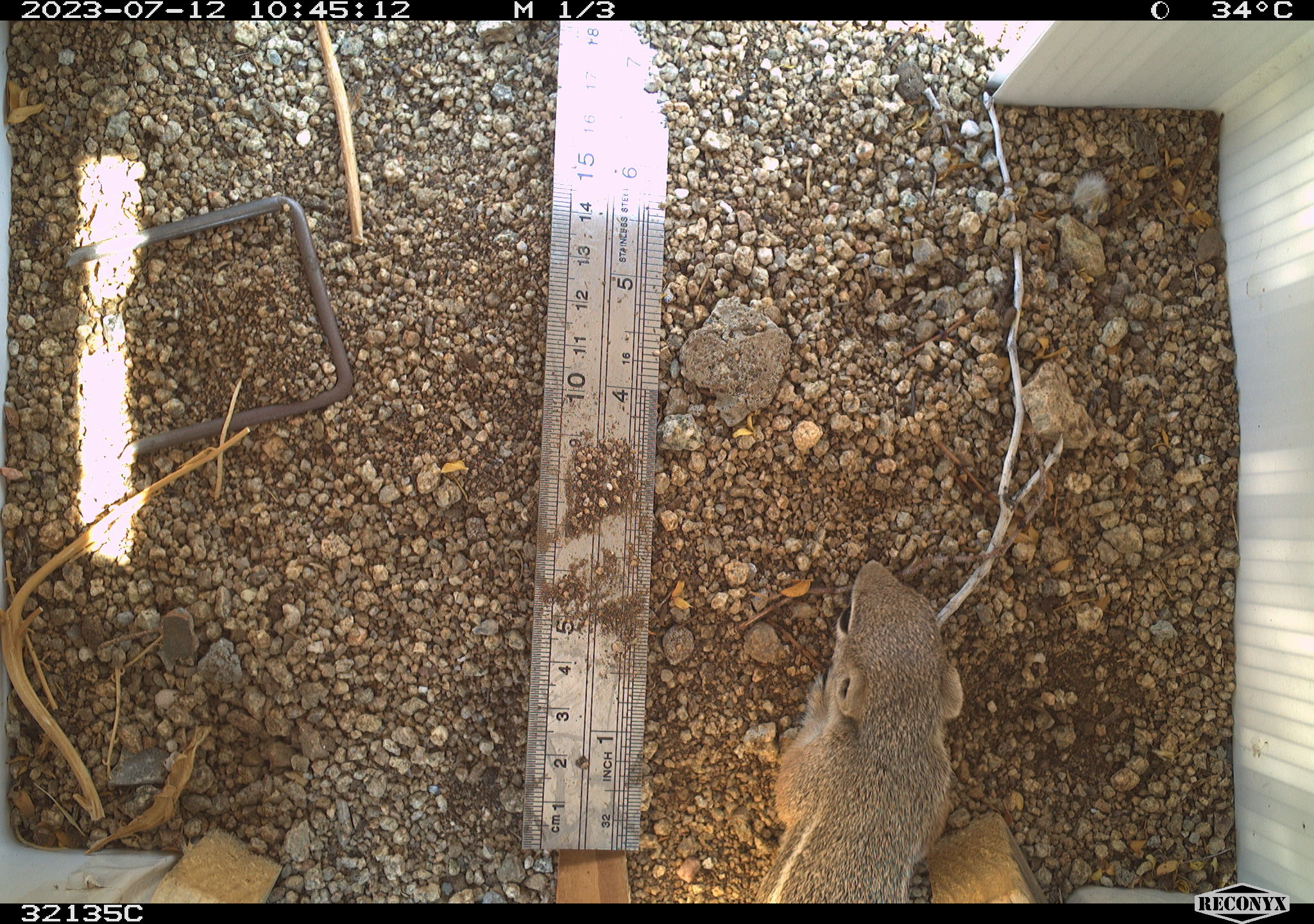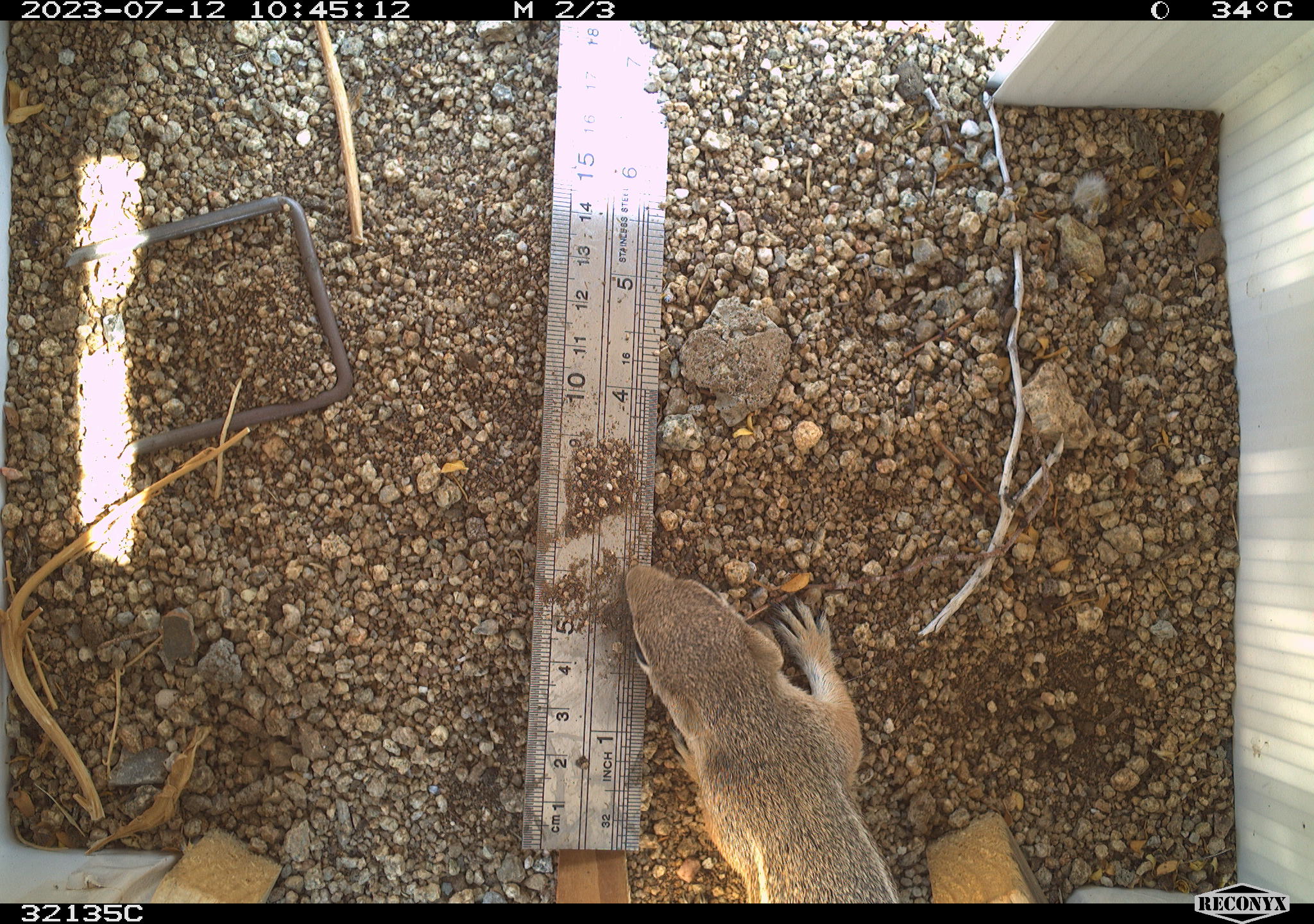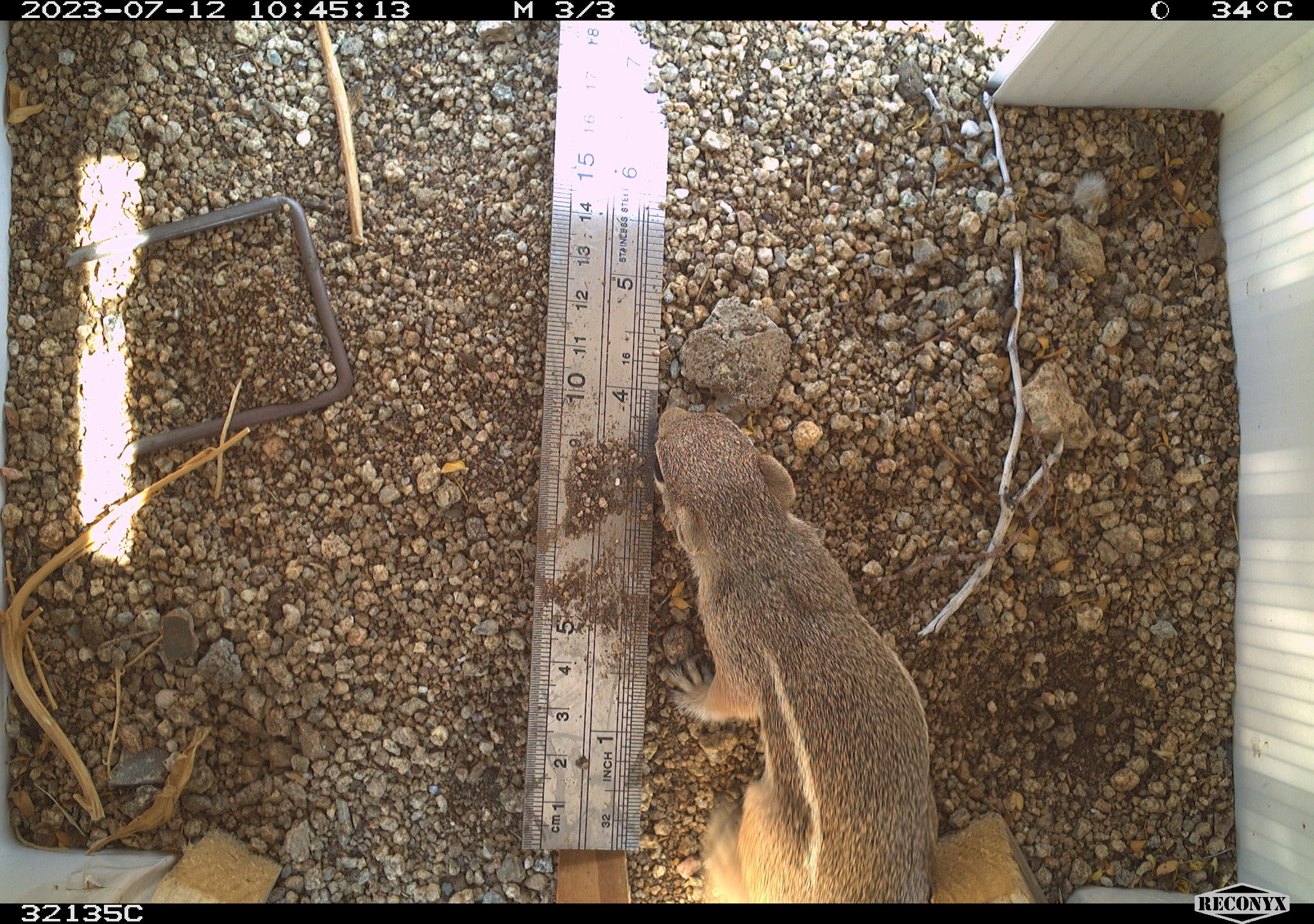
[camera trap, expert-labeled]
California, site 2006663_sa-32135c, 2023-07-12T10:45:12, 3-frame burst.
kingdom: Animalia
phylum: Chordata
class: Mammalia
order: Rodentia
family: Sciuridae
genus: Ammospermophilus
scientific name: Ammospermophilus leucurus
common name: white-tailed antelope squirrel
White-tailed antelope squirrel (Ammospermophilus leucurus).